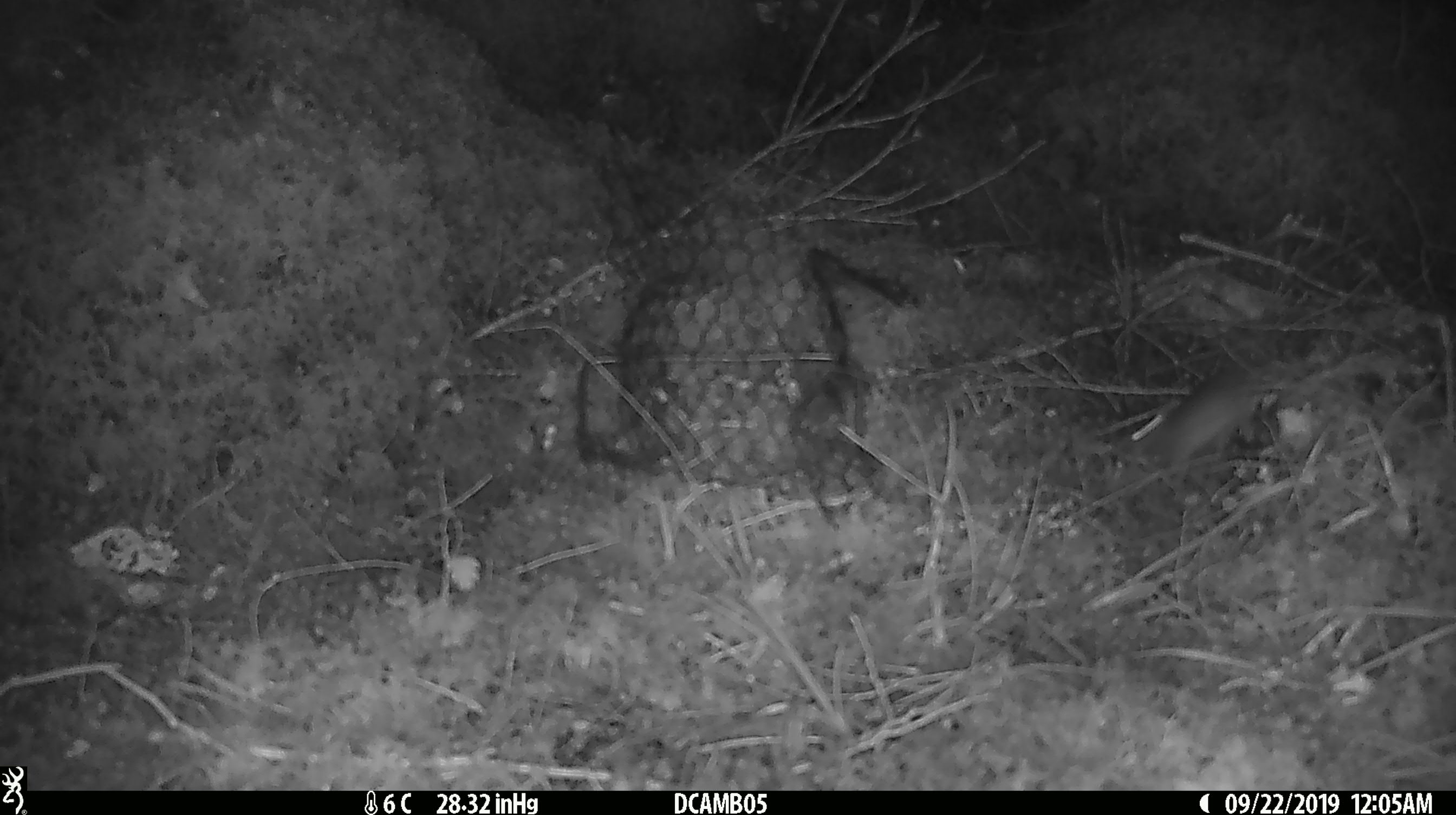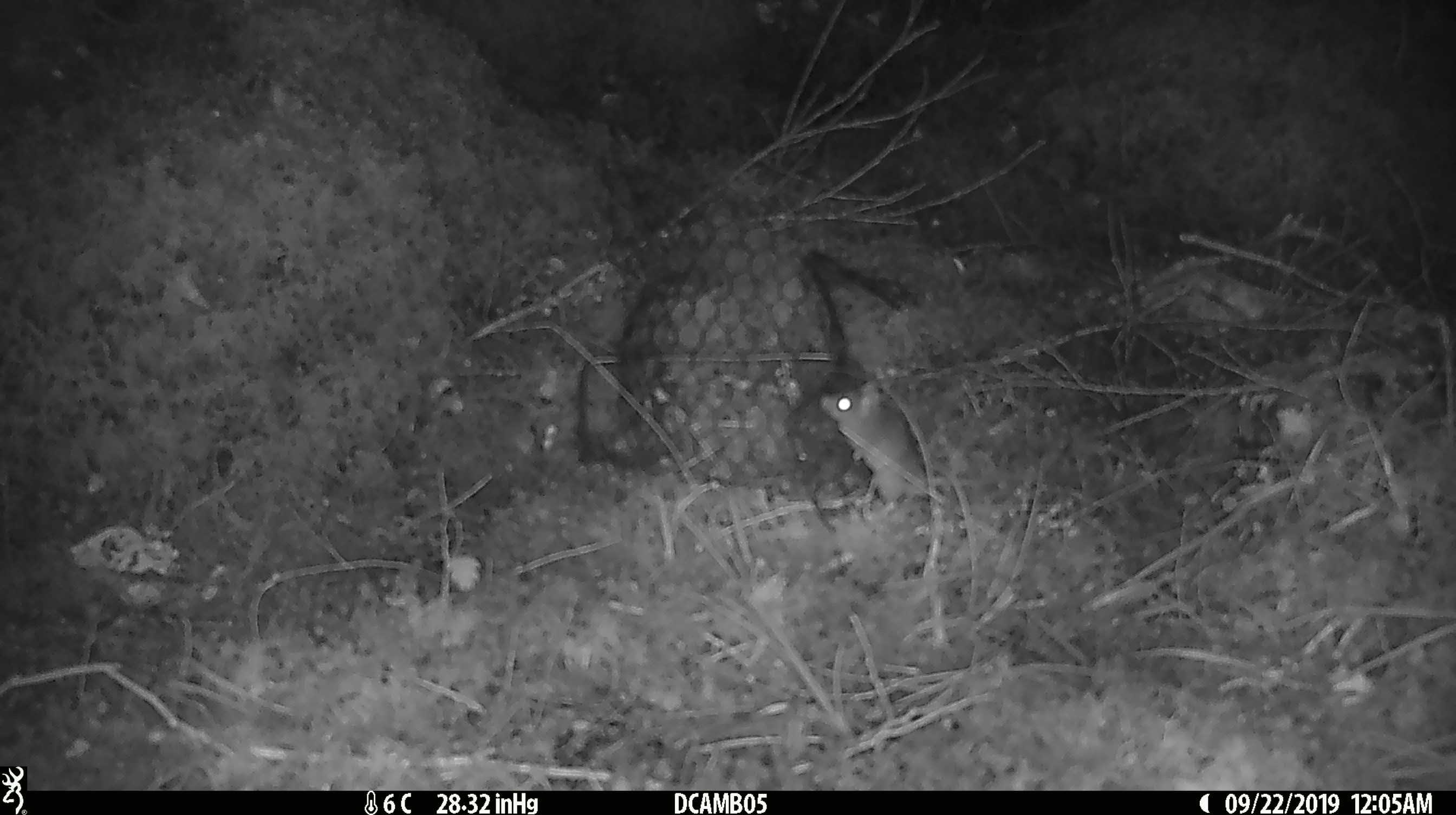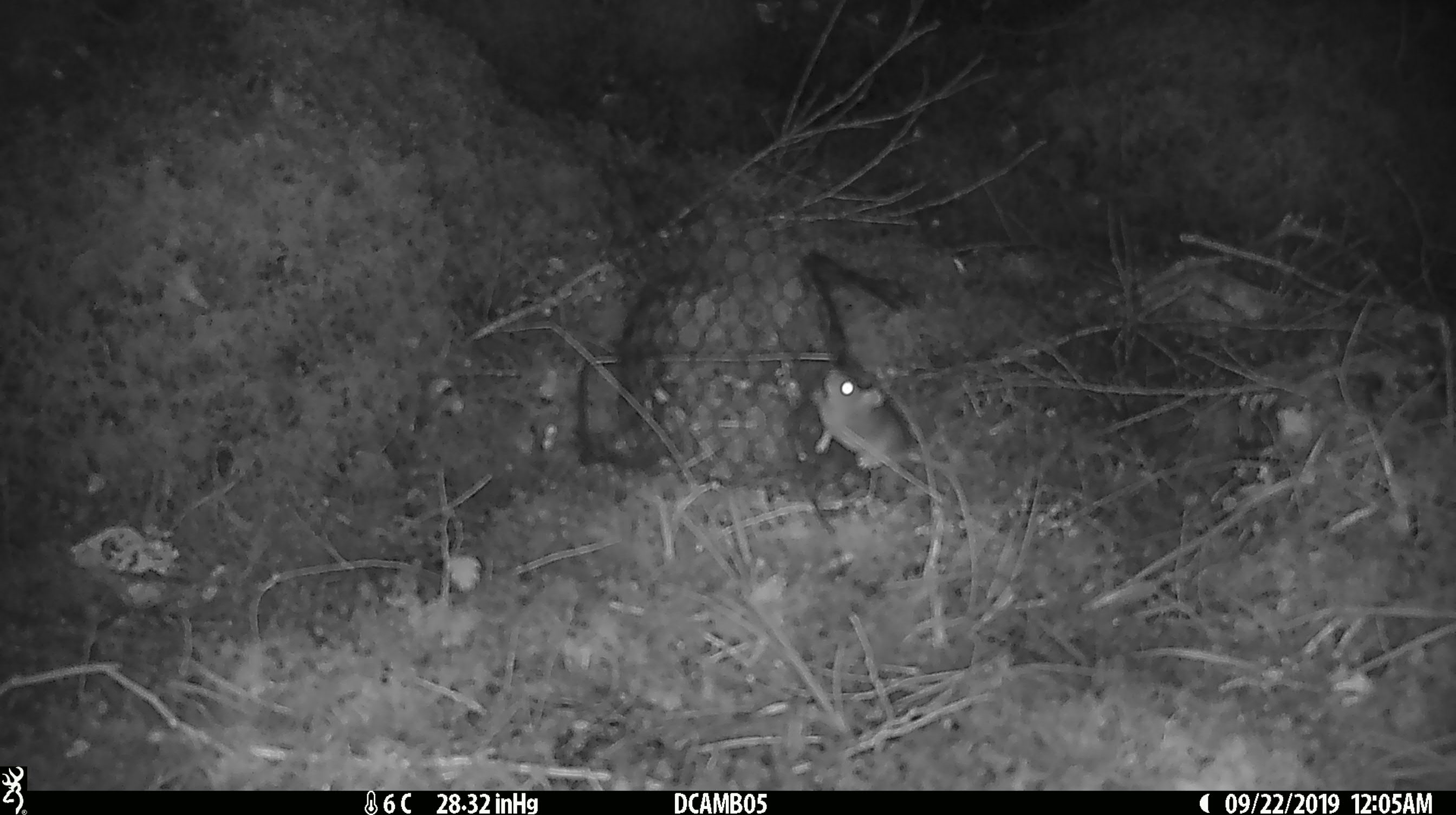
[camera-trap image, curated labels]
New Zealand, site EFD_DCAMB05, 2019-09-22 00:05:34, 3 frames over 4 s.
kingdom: Animalia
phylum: Chordata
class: Mammalia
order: Rodentia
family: Muridae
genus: Mus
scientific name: Mus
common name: mouse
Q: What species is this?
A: Mouse (Mus).